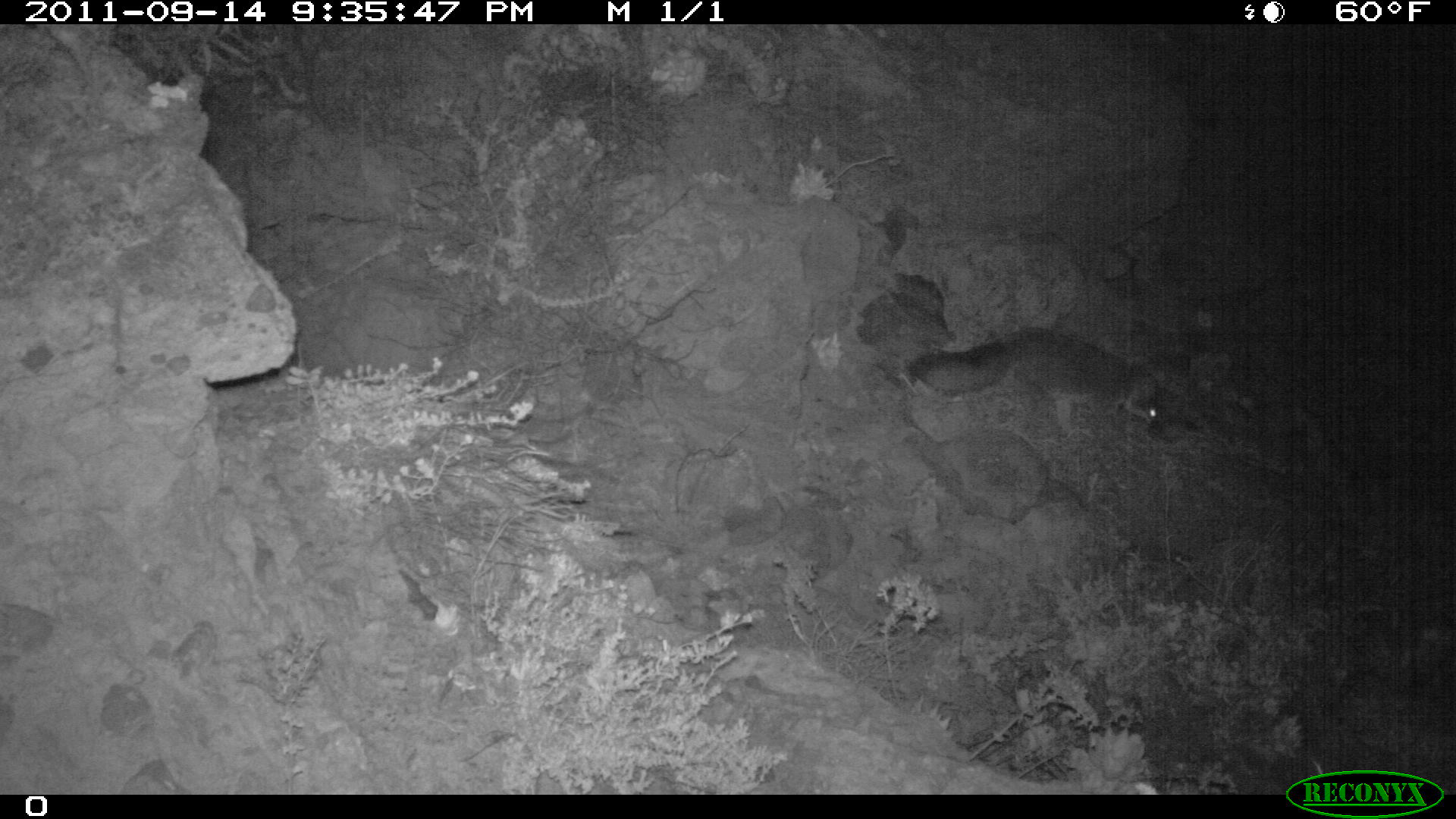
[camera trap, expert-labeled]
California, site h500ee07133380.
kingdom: Animalia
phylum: Chordata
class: Mammalia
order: Carnivora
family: Canidae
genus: Urocyon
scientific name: Urocyon littoralis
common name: island fox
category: fox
Fox (island fox) (Urocyon littoralis).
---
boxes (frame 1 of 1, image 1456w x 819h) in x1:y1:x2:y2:
fox: 903:325:1166:439